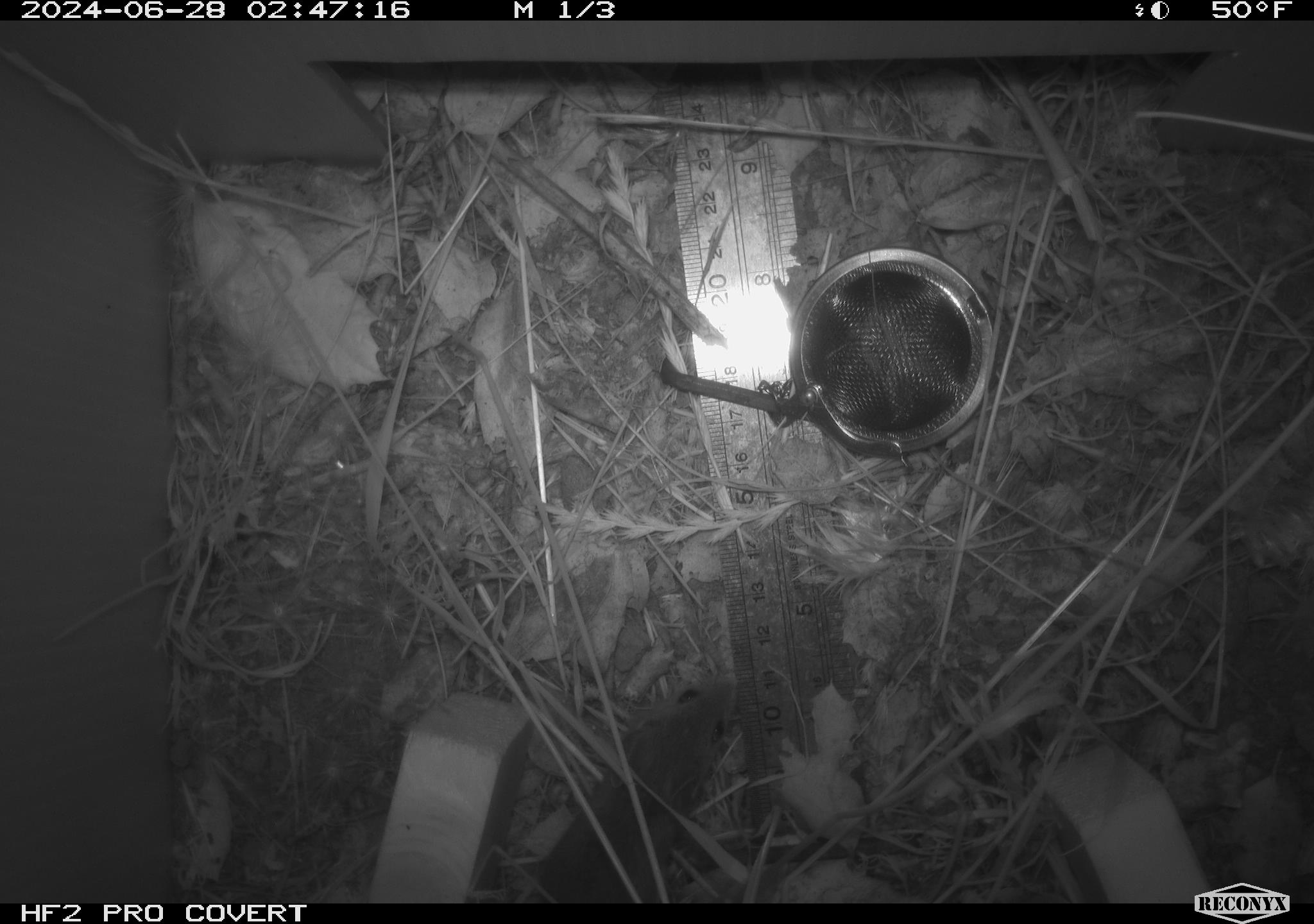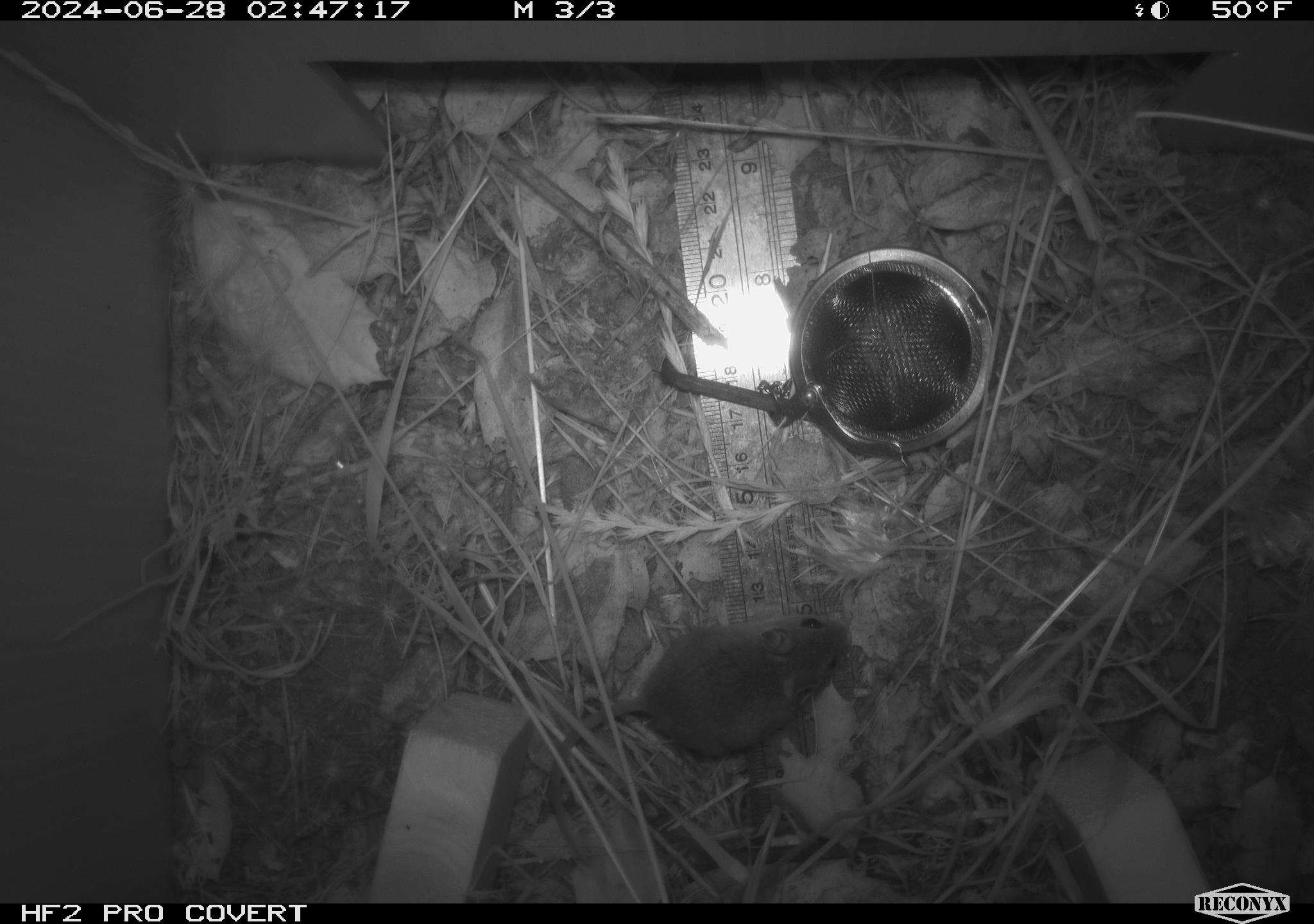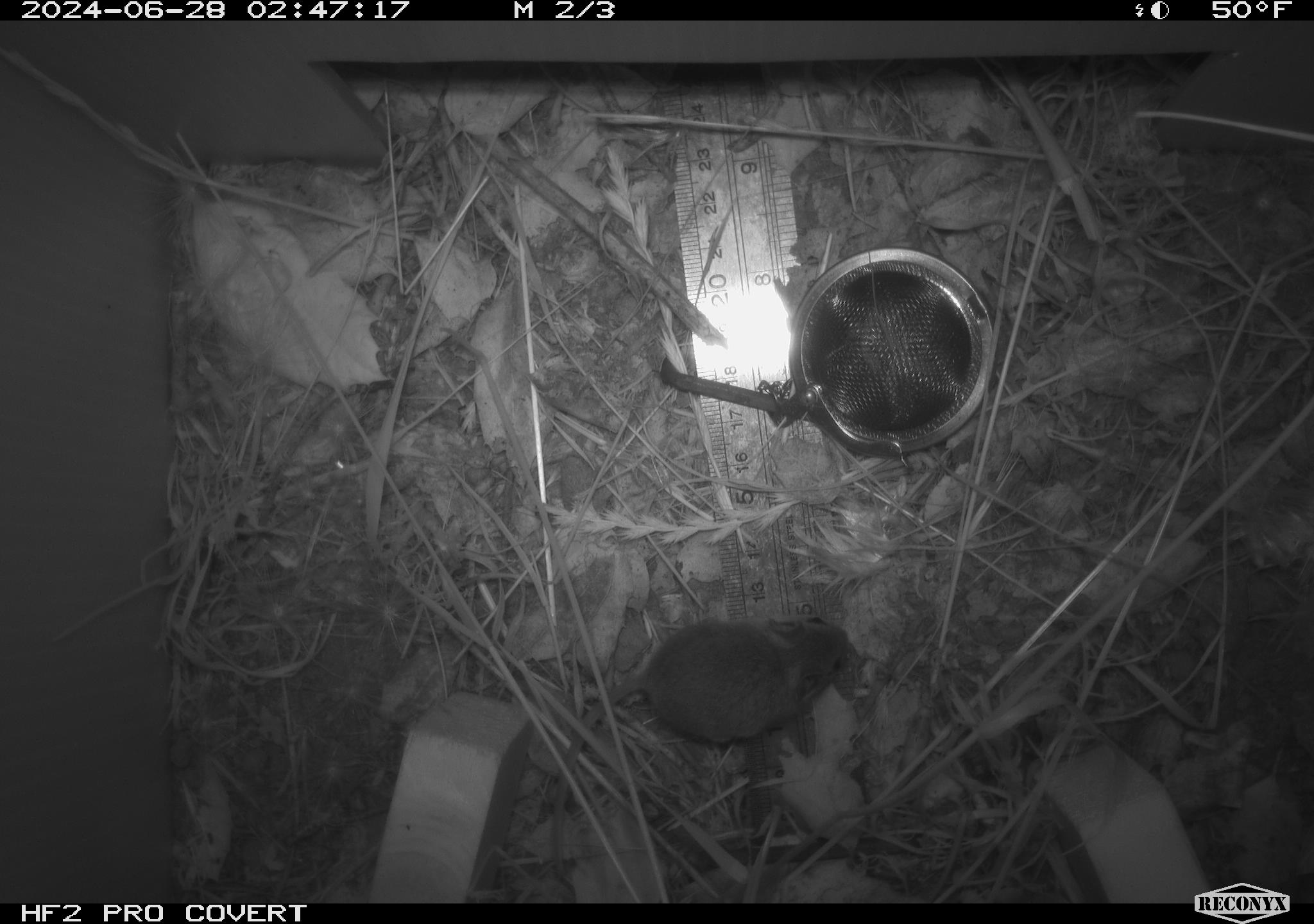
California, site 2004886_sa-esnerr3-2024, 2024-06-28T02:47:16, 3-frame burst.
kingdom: Animalia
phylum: Chordata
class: Mammalia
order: Rodentia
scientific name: Rodentia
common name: rodent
Rodent (Rodentia).